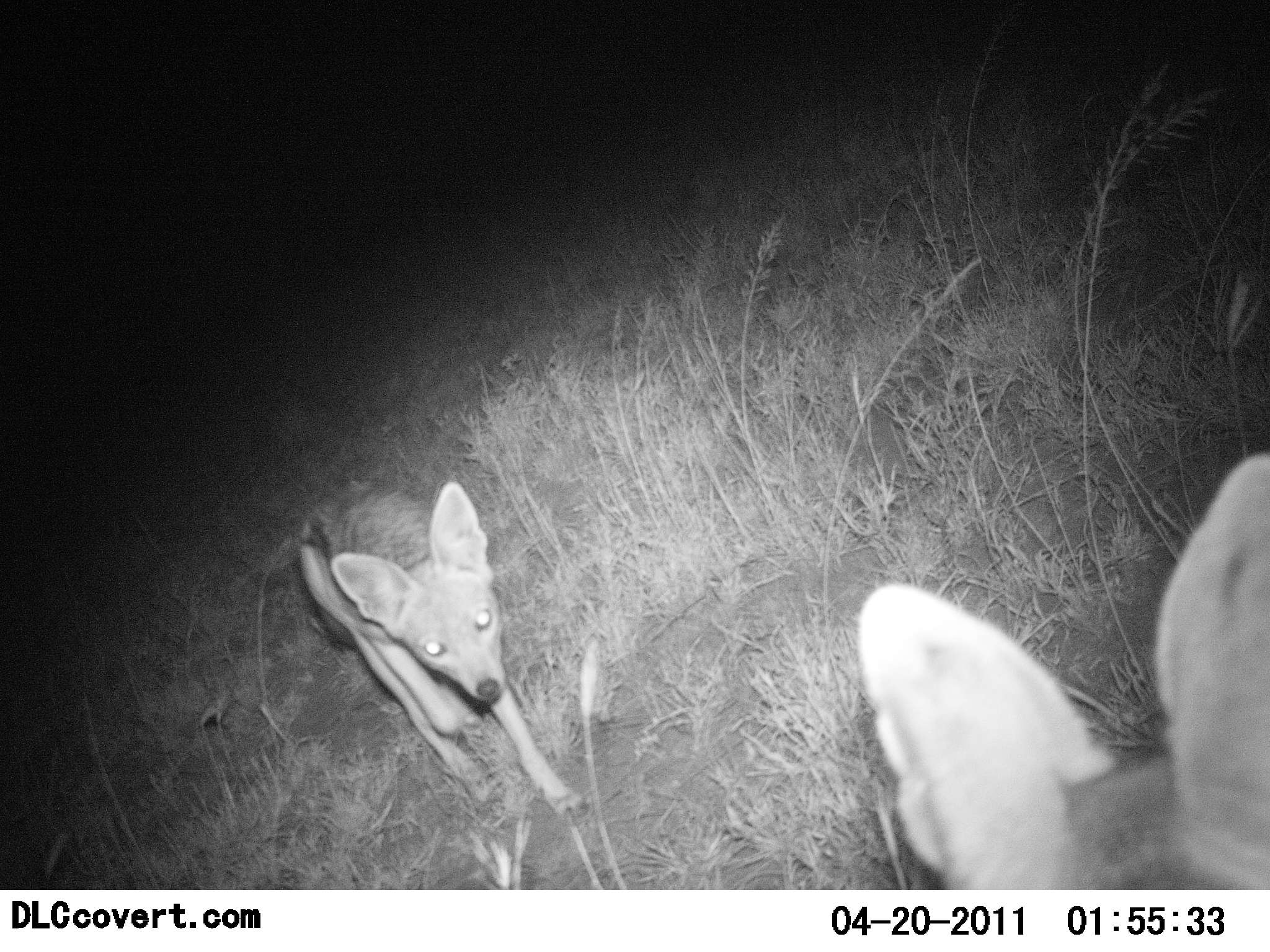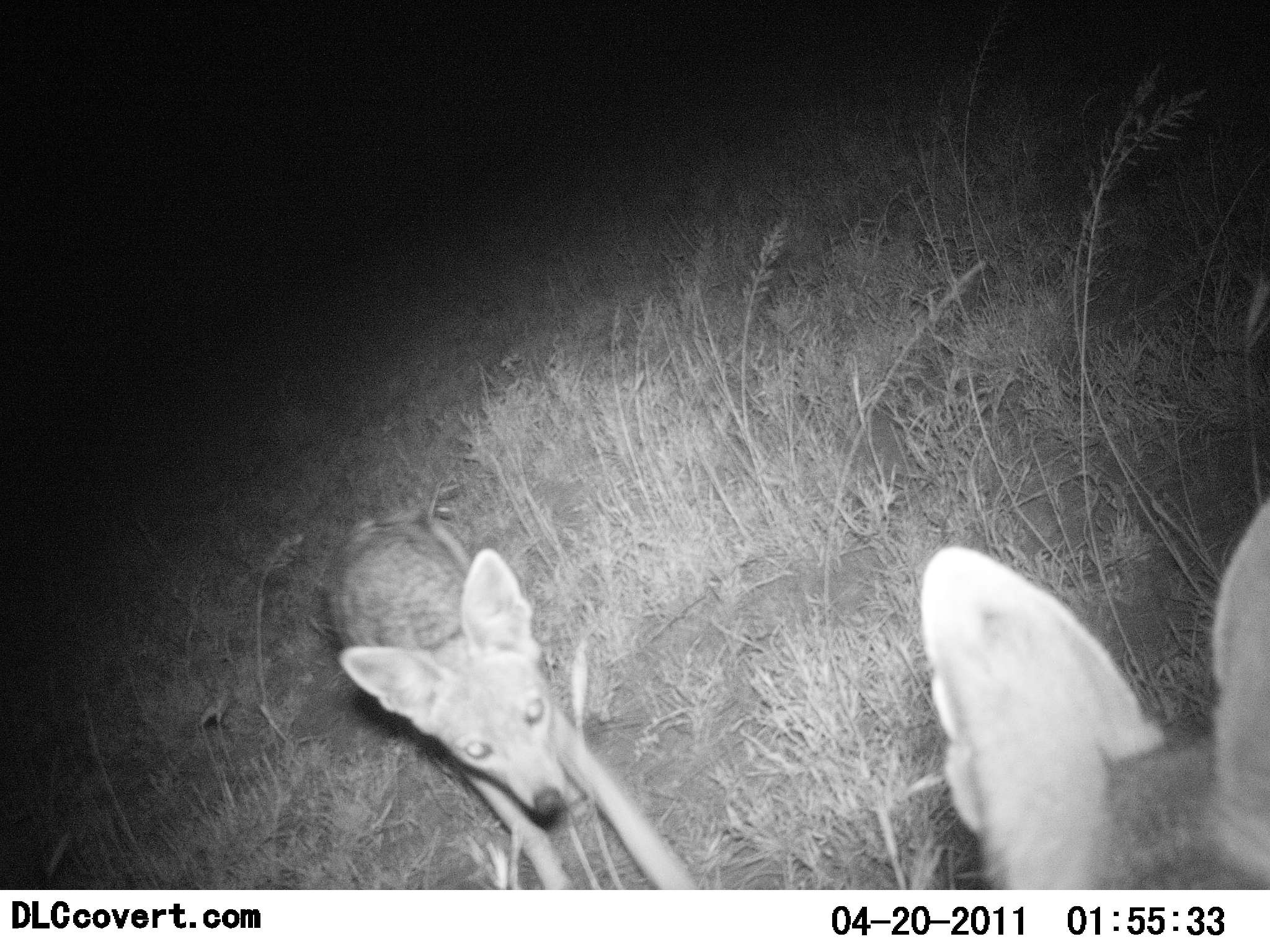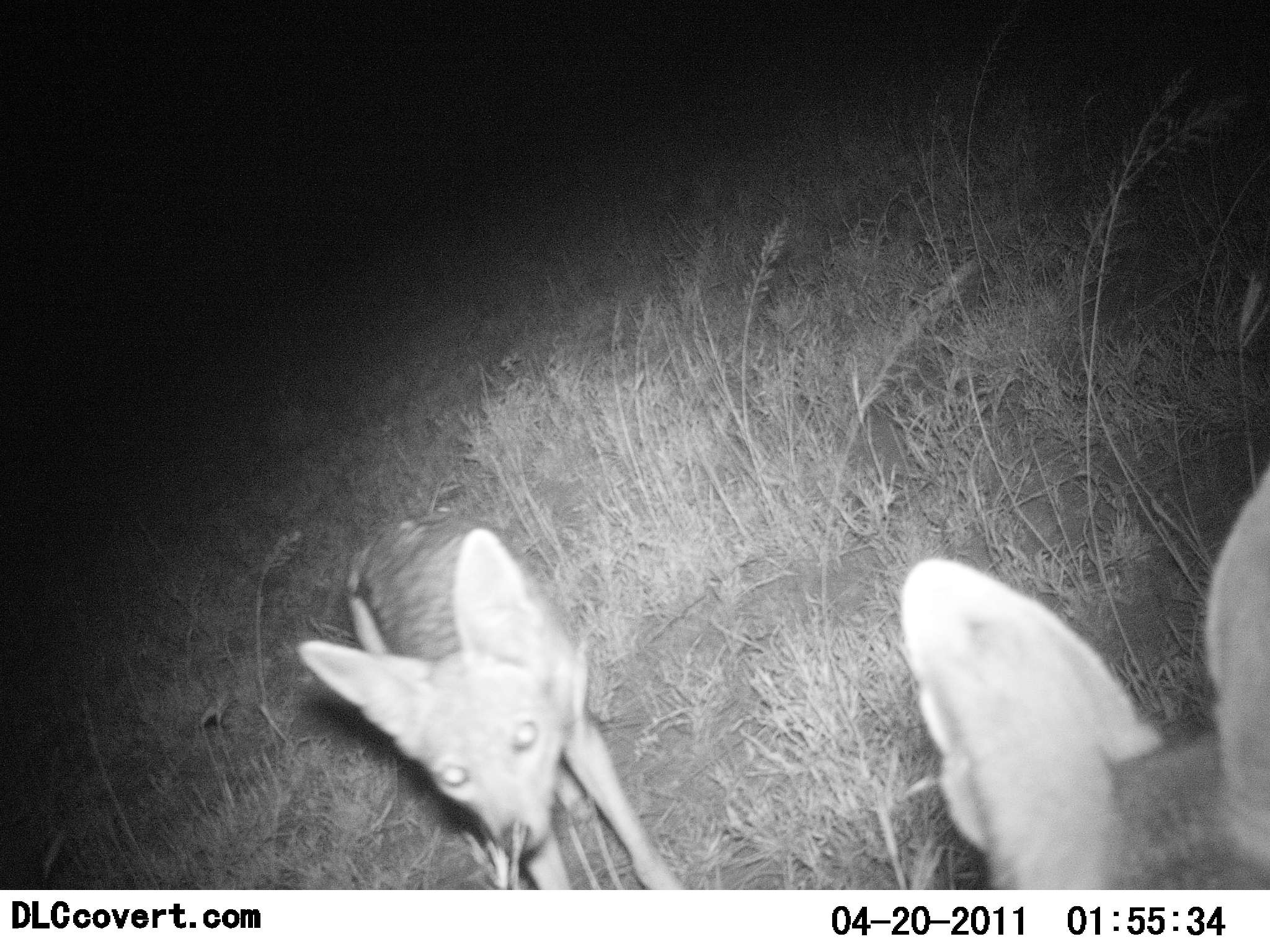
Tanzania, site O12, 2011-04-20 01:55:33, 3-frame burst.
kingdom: Animalia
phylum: Chordata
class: Mammalia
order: Carnivora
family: Canidae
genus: Lupulella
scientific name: Lupulella mesomelas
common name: black-backed jackal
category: jackal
Jackal (black-backed jackal) (Lupulella mesomelas), count 2. Behavior (volunteer vote fractions): standing 64%, resting 0%, moving 27%, interacting 45%. Young present (vote fraction): 18%. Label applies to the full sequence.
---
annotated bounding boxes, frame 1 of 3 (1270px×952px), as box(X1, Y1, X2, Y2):
animal: box(856, 450, 1268, 889); box(293, 474, 594, 828)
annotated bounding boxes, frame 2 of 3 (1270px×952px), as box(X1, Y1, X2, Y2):
animal: box(317, 497, 698, 891); box(915, 494, 1269, 891)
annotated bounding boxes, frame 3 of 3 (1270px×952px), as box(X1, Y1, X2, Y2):
animal: box(898, 465, 1268, 891); box(296, 510, 690, 891)